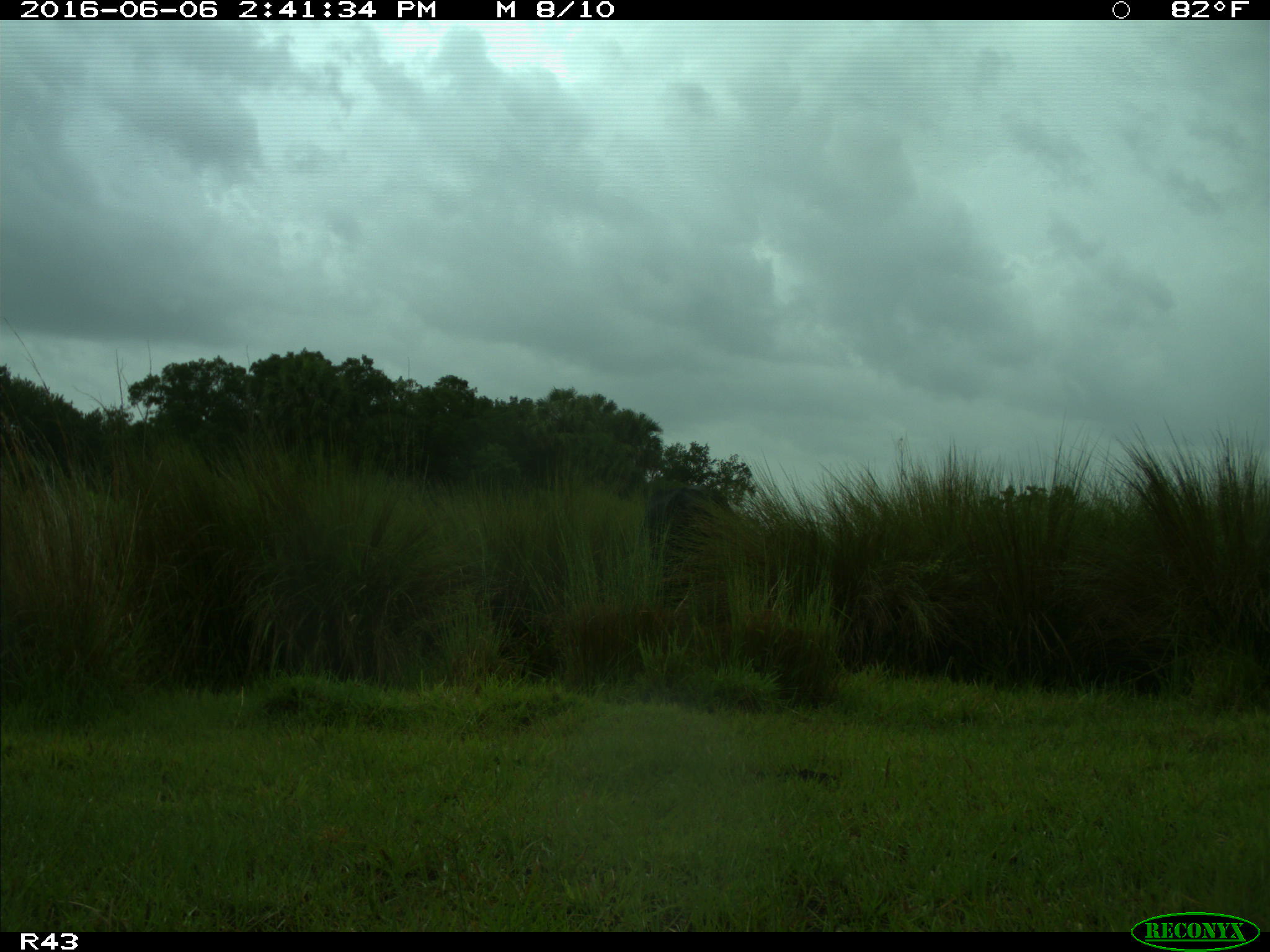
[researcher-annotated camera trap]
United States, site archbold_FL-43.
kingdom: Animalia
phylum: Chordata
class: Mammalia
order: Artiodactyla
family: Bovidae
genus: Bos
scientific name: Bos taurus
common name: domestic cow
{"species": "Bos taurus (domestic cow)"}